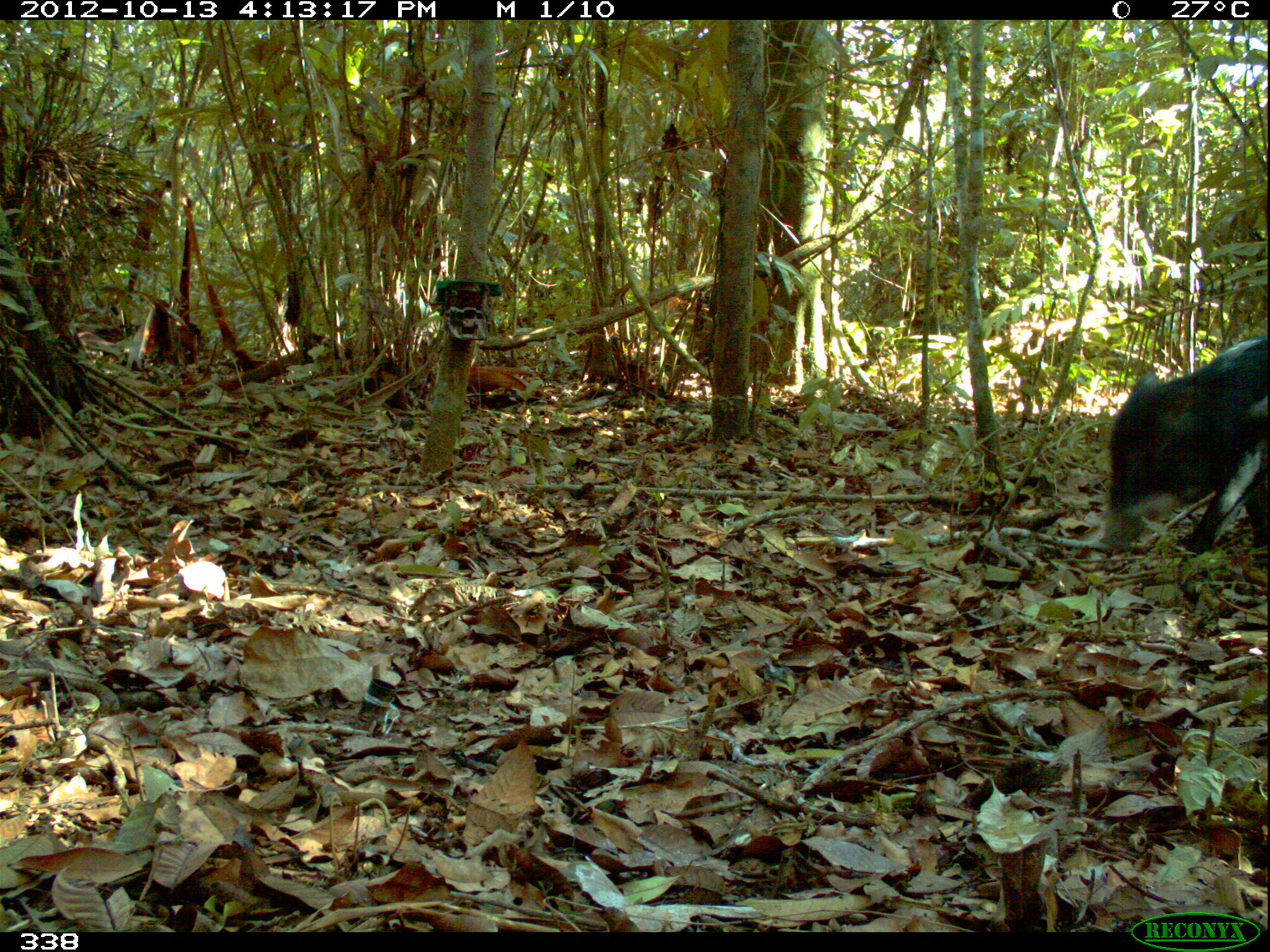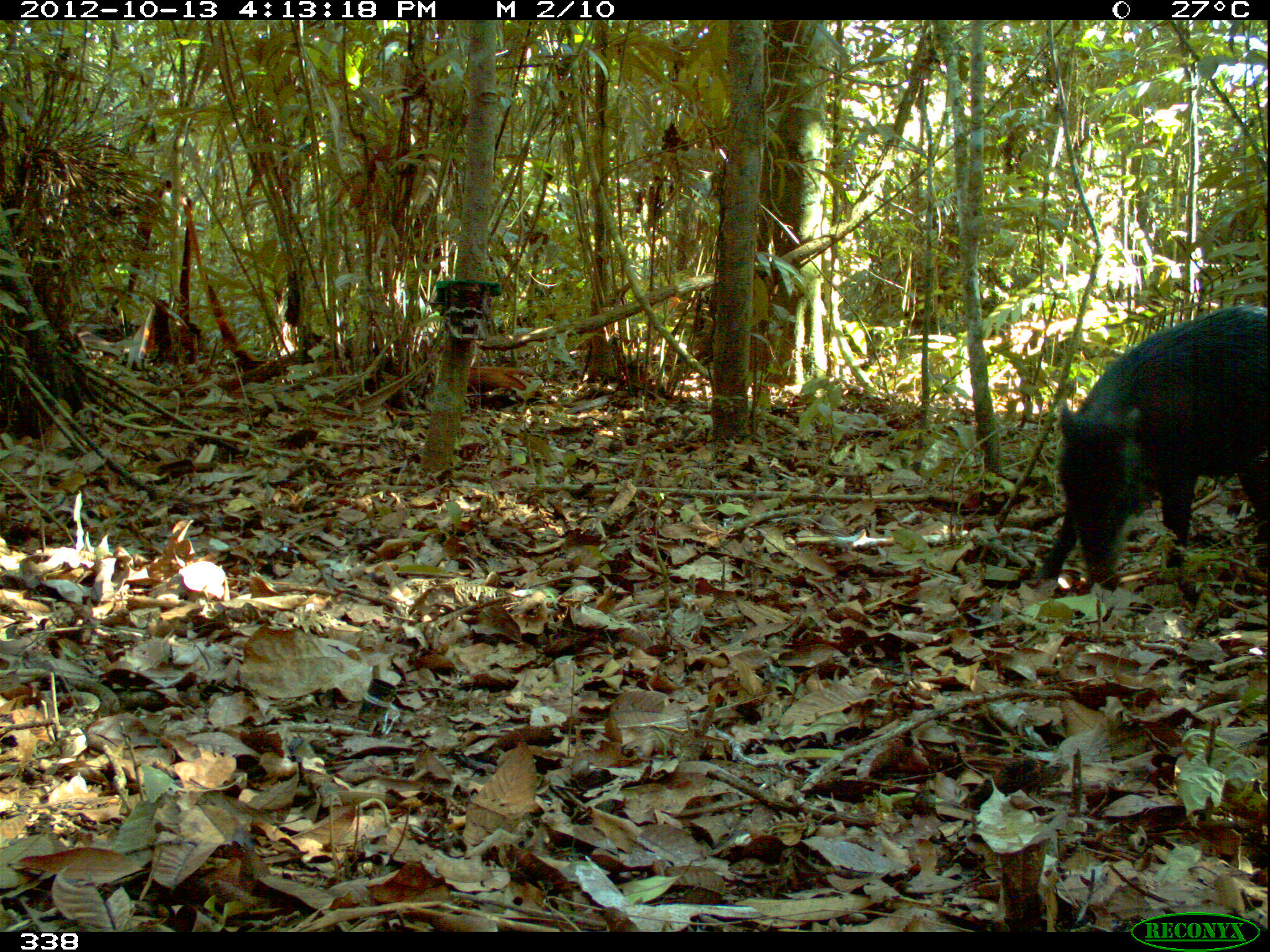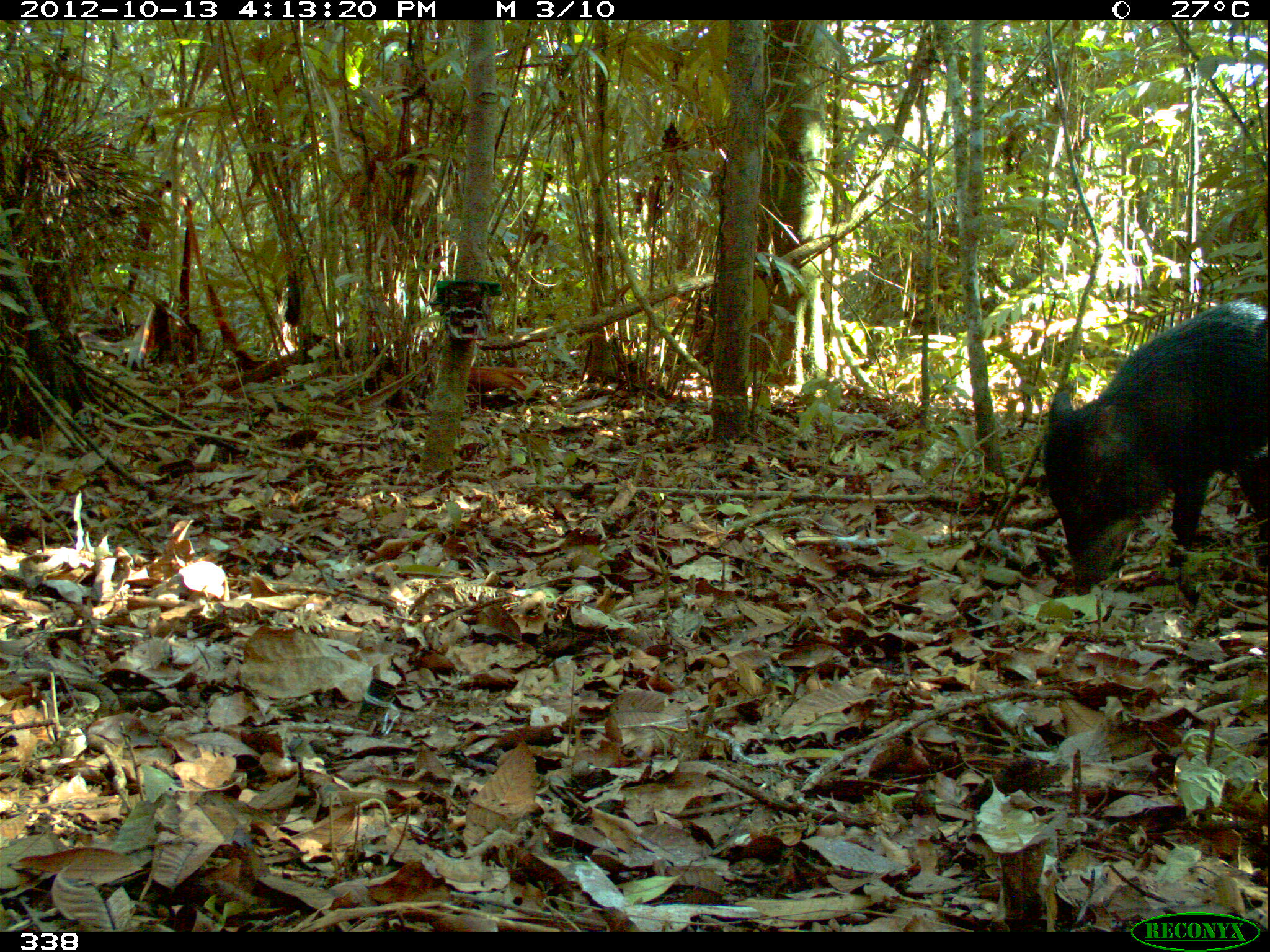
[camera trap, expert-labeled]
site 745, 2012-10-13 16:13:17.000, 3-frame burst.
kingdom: Animalia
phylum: Chordata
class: Mammalia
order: Artiodactyla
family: Tayassuidae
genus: Tayassu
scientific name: Tayassu pecari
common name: white-lipped peccary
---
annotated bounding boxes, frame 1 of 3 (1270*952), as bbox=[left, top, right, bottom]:
tayassu pecari: bbox=[1095, 329, 1270, 575]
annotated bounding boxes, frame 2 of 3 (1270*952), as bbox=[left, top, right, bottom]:
tayassu pecari: bbox=[1033, 300, 1270, 594]